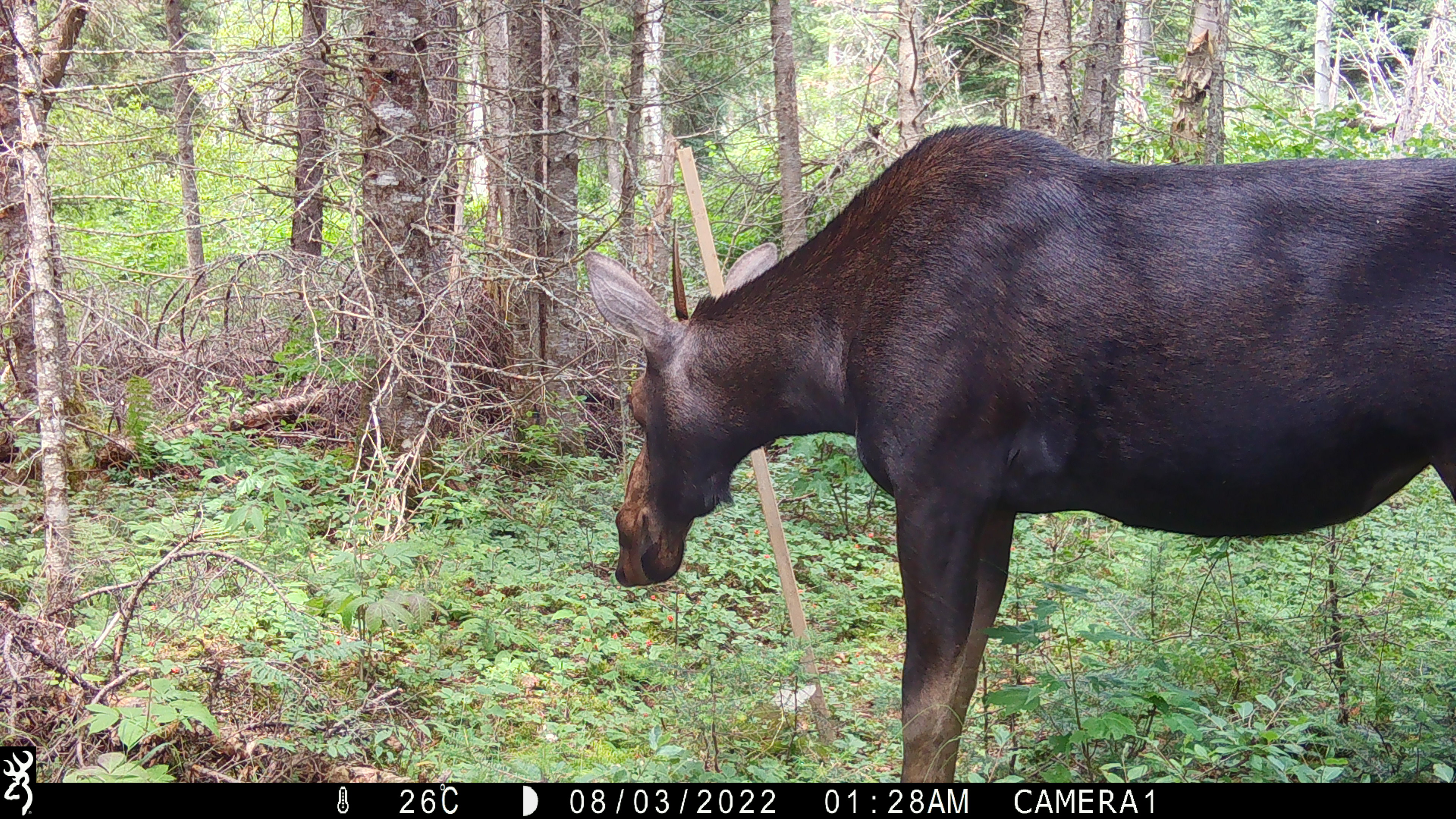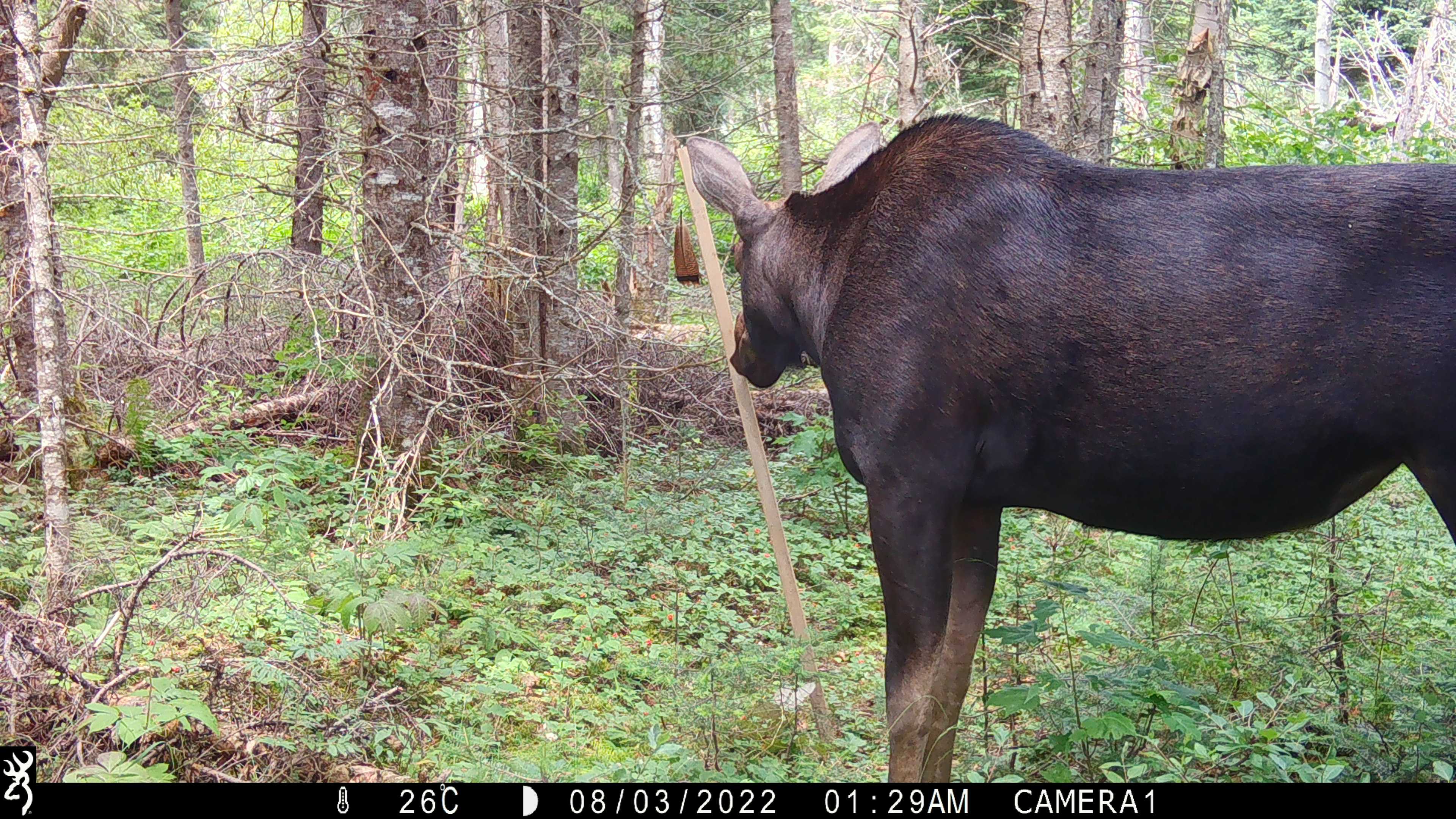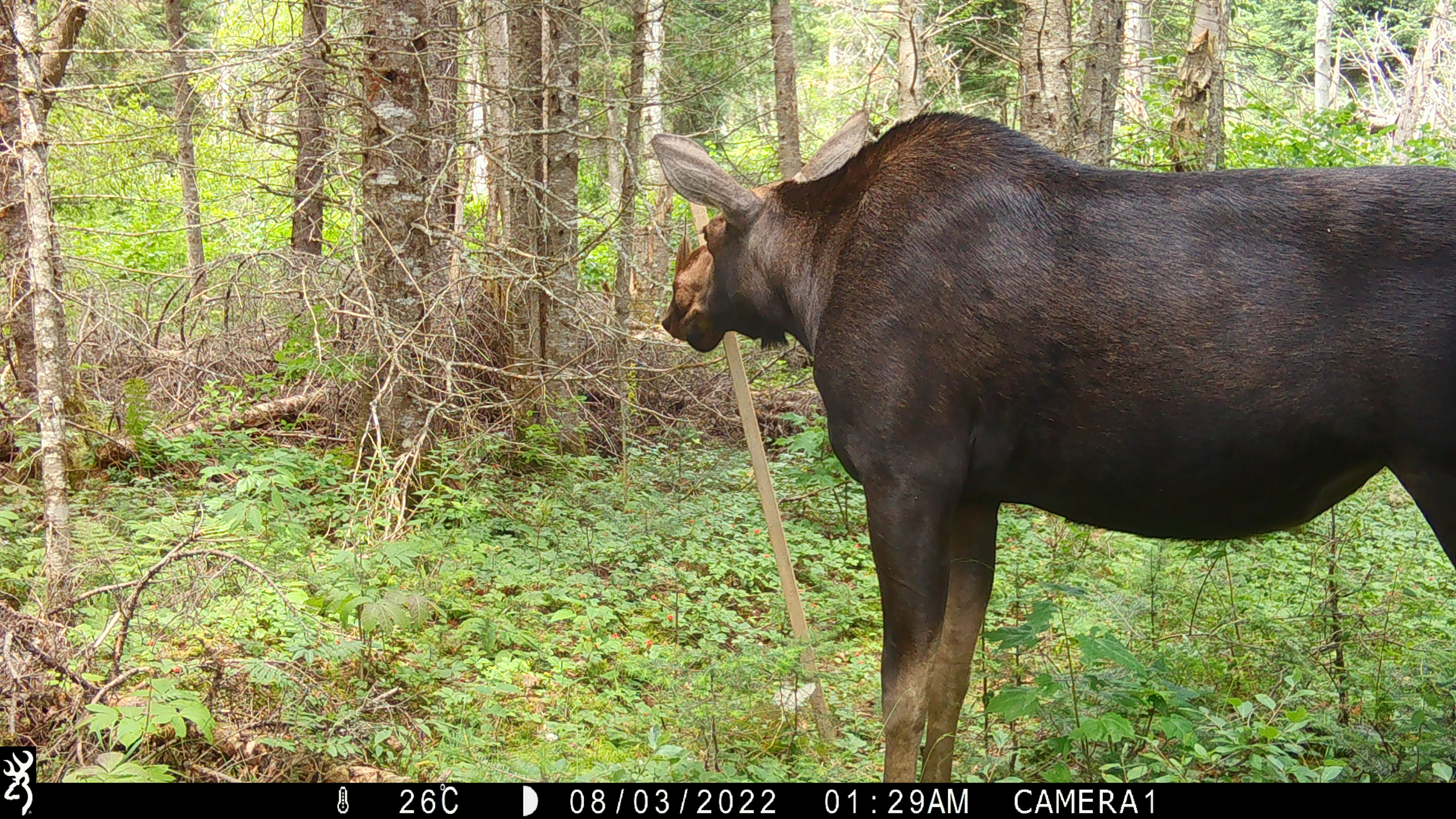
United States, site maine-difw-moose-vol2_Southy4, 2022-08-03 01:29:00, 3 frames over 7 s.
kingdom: Animalia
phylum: Chordata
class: Mammalia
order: Artiodactyla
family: Cervidae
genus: Alces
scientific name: Alces alces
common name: moose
Moose (Alces alces).